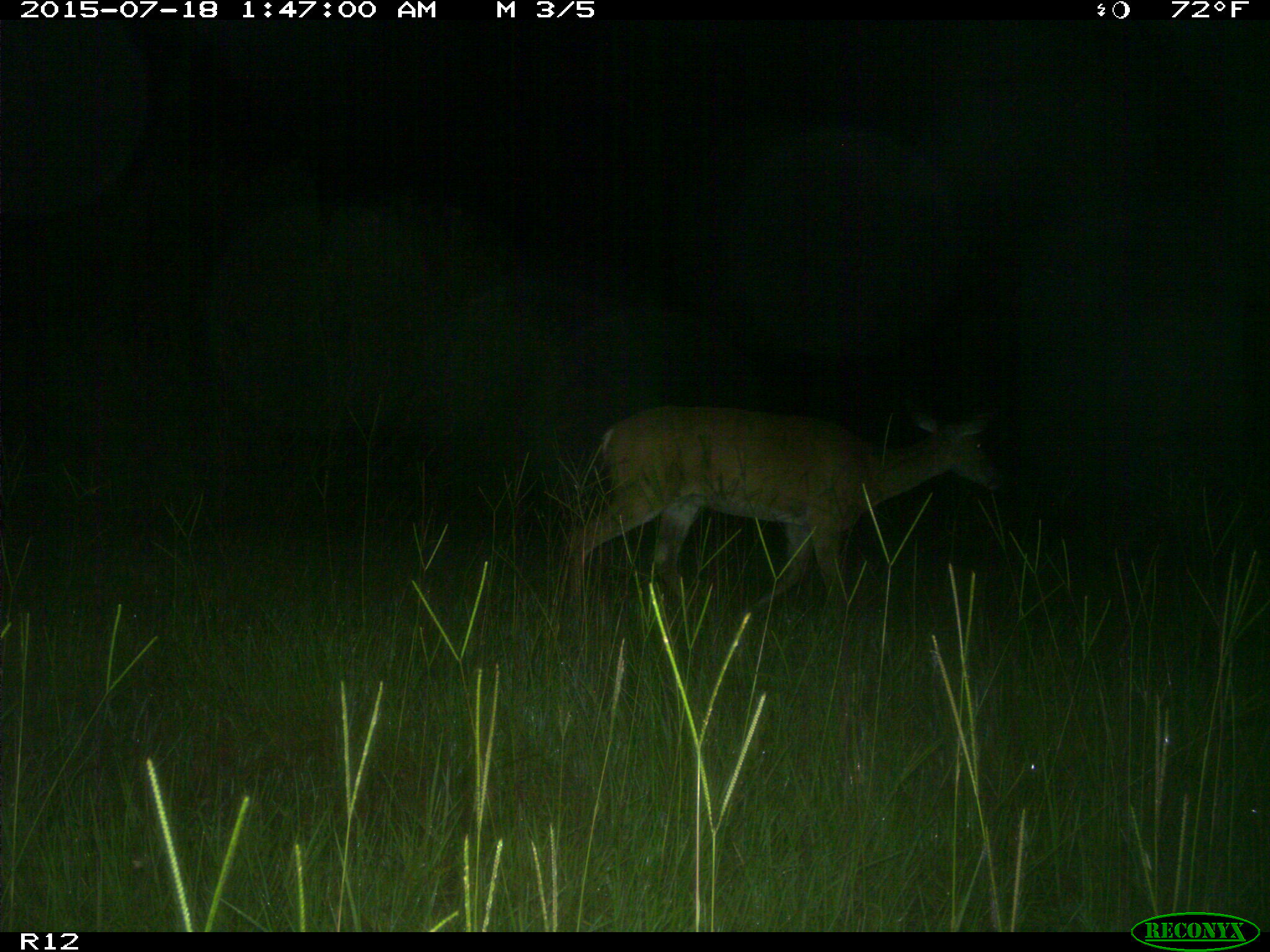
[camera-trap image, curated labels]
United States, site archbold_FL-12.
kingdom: Animalia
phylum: Chordata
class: Mammalia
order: Artiodactyla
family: Cervidae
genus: Odocoileus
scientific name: Odocoileus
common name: deer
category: unidentified deer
Unidentified deer (deer) (Odocoileus).